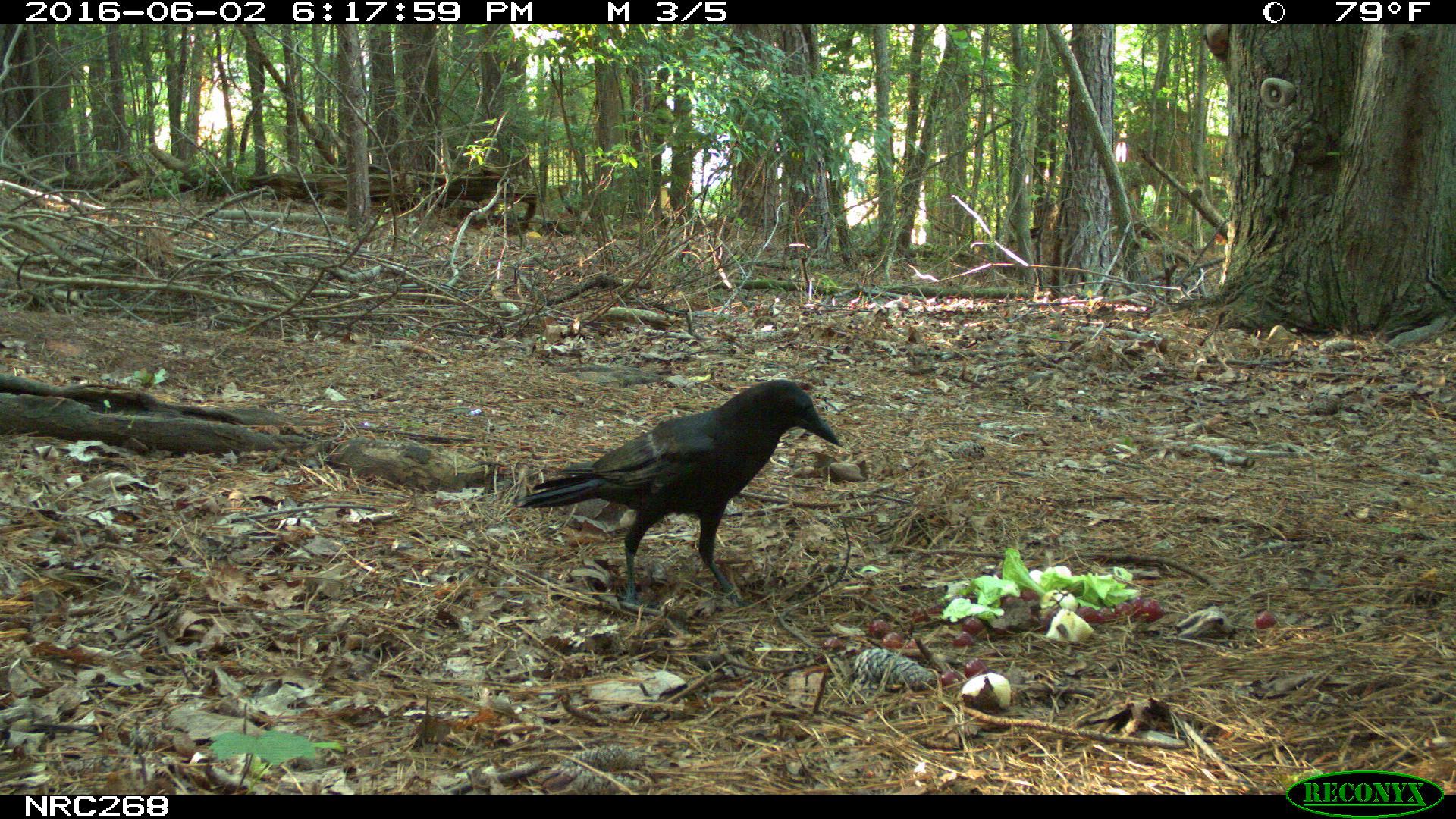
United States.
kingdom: Animalia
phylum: Chordata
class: Aves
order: Passeriformes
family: Corvidae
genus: Corvus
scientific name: Corvus brachyrhynchos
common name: american crow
American Crow (Corvus brachyrhynchos).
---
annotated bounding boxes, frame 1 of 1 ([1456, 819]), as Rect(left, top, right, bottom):
American Crow: Rect(518, 374, 849, 589)